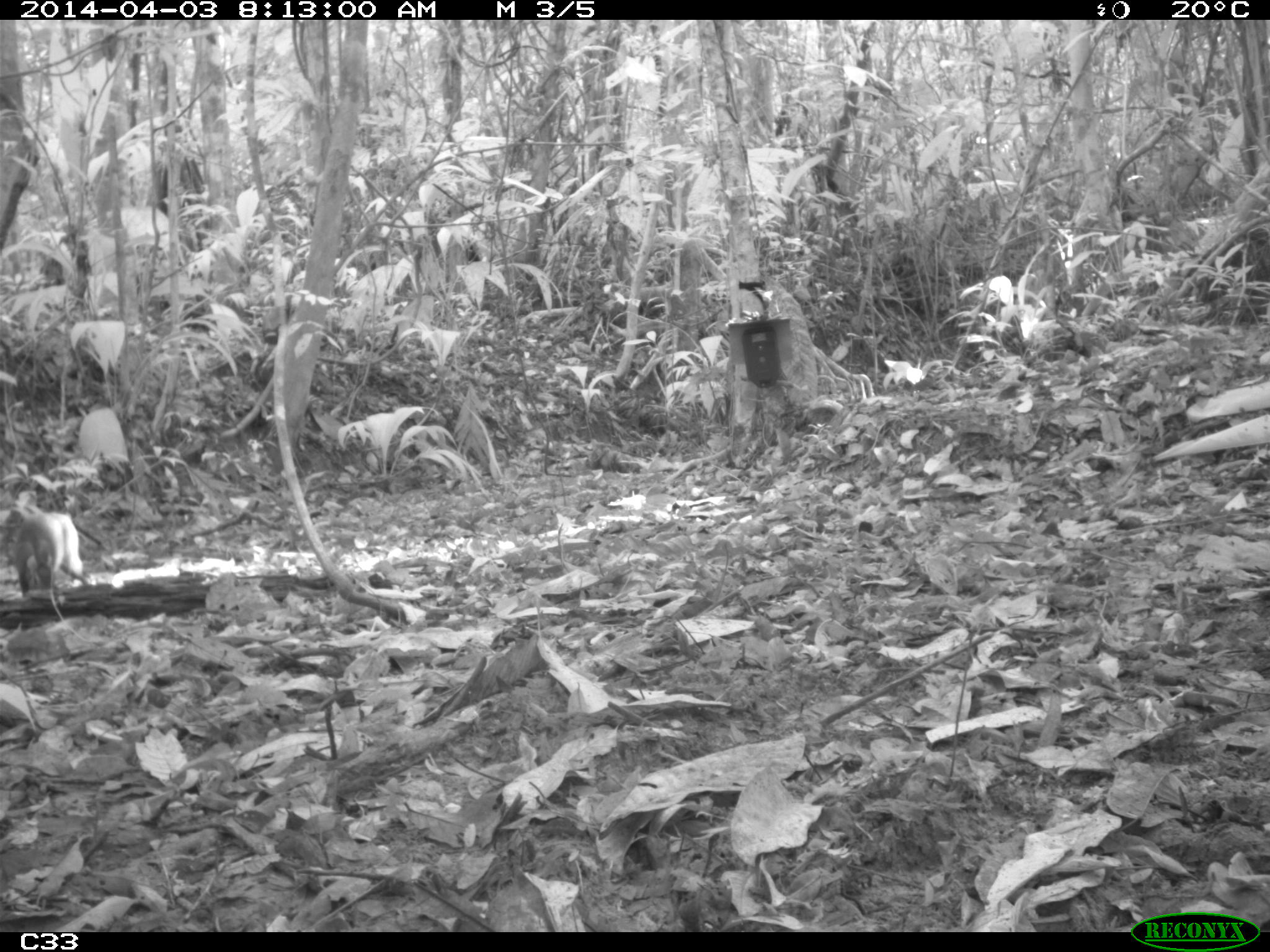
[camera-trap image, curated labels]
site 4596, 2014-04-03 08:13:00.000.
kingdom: Animalia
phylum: Chordata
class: Mammalia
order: Rodentia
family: Dasyproctidae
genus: Dasyprocta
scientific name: Dasyprocta leporina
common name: red-rumped agouti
Dasyprocta leporina (red-rumped agouti), count 1, age adult.